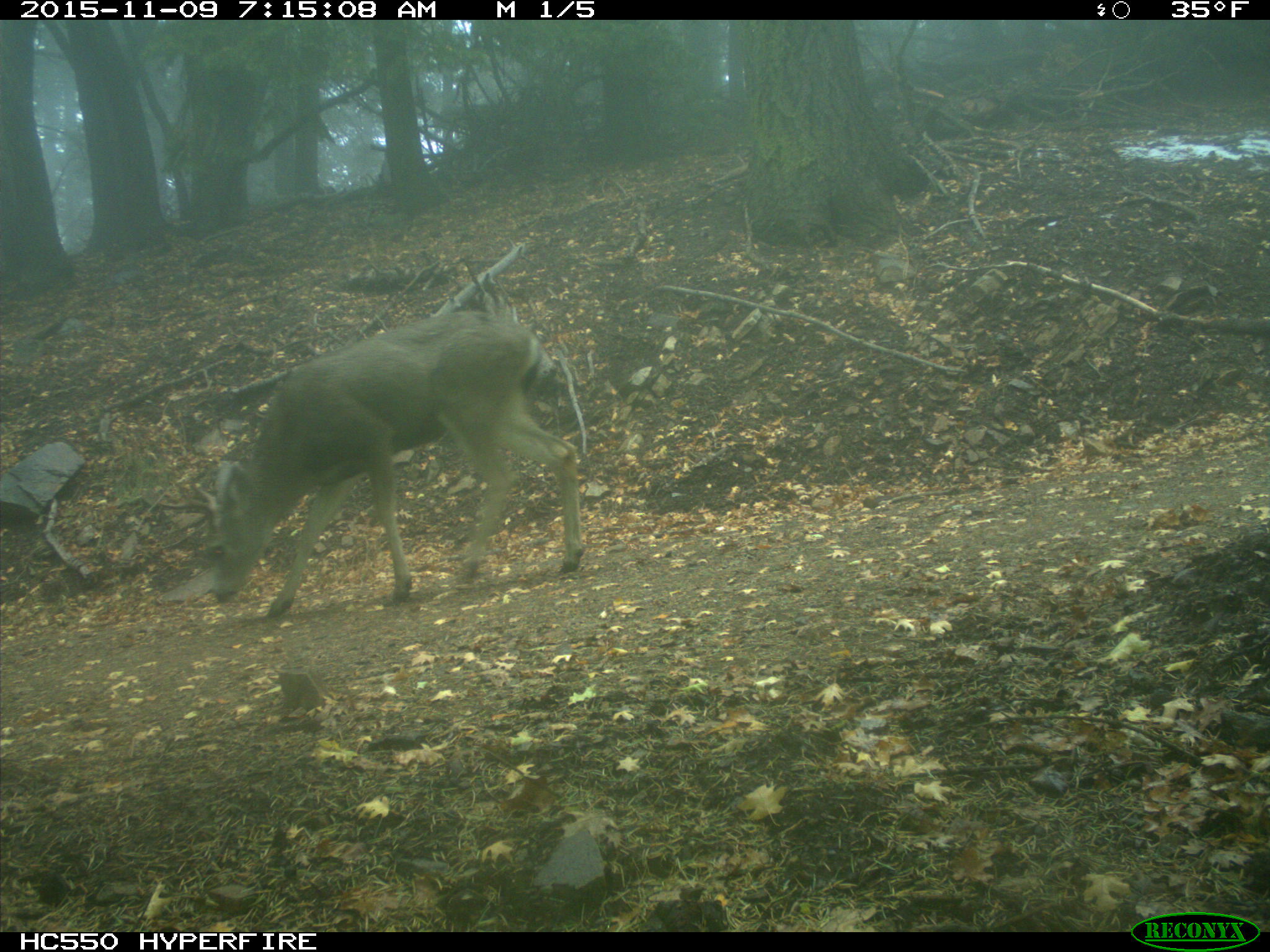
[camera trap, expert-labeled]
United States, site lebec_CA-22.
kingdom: Animalia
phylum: Chordata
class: Mammalia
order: Artiodactyla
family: Cervidae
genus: Odocoileus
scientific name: Odocoileus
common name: deer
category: unidentified deer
Unidentified deer (deer) (Odocoileus).